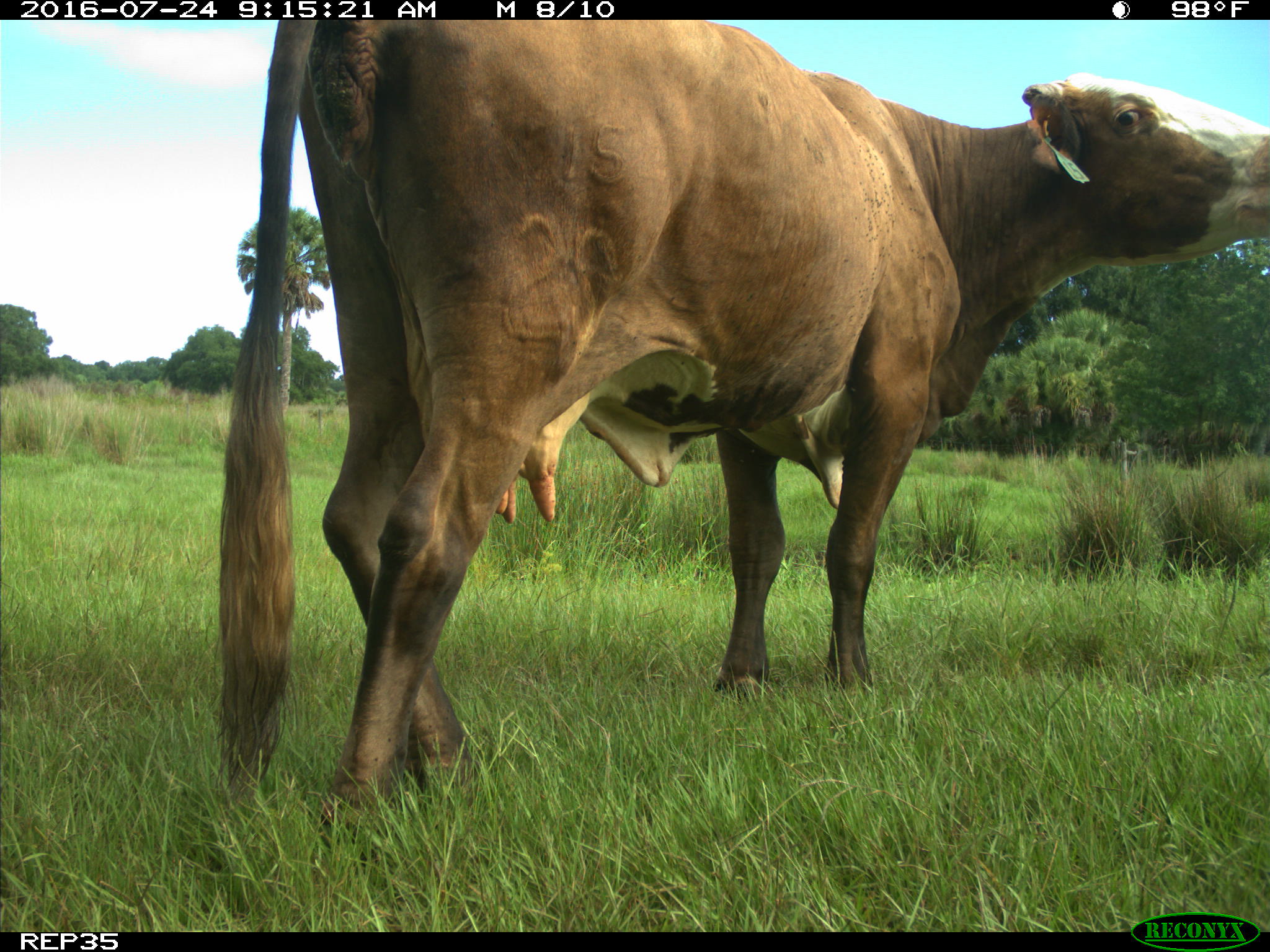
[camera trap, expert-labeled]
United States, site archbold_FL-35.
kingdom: Animalia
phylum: Chordata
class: Mammalia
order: Artiodactyla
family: Bovidae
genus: Bos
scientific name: Bos taurus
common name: domestic cow